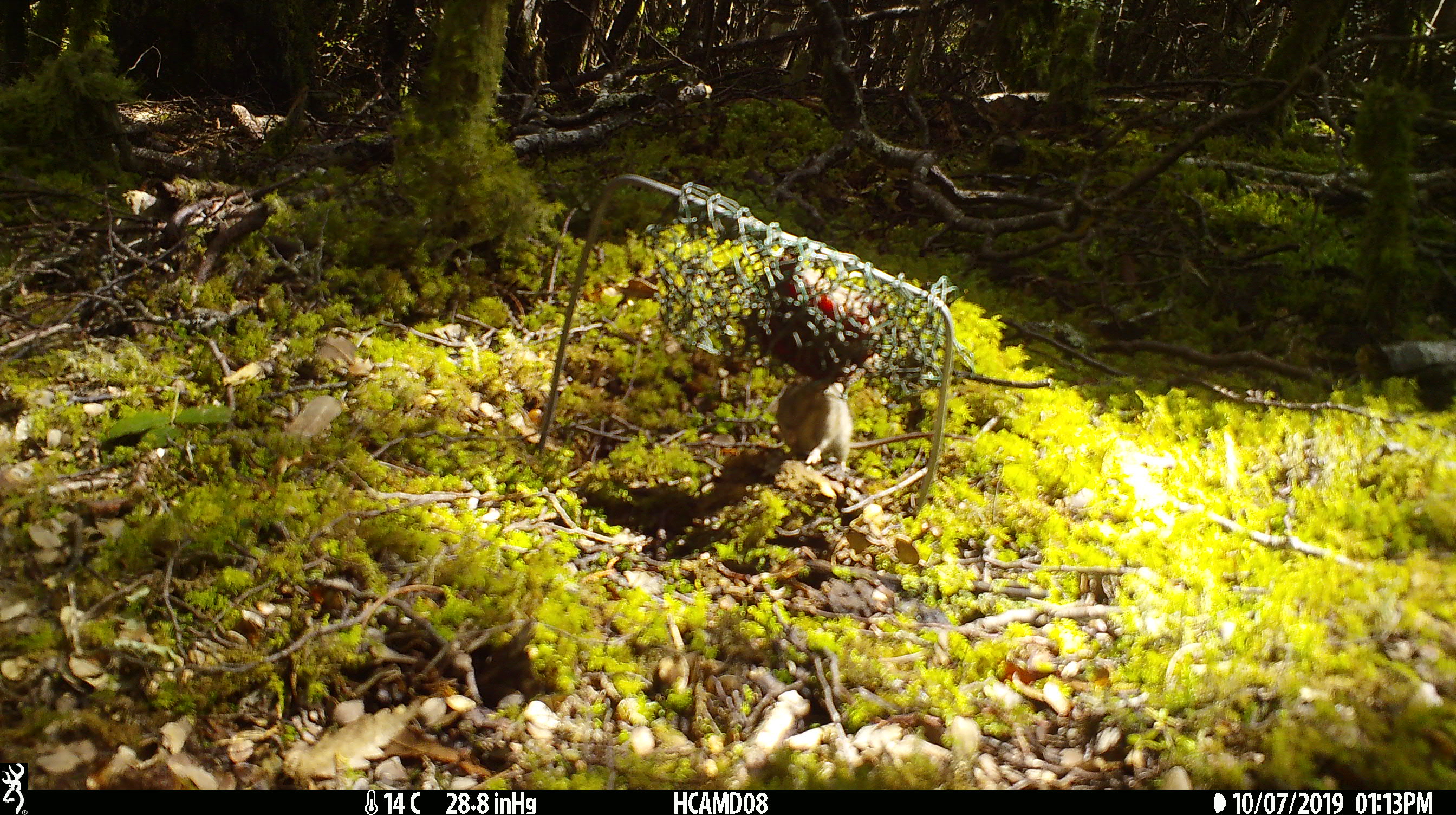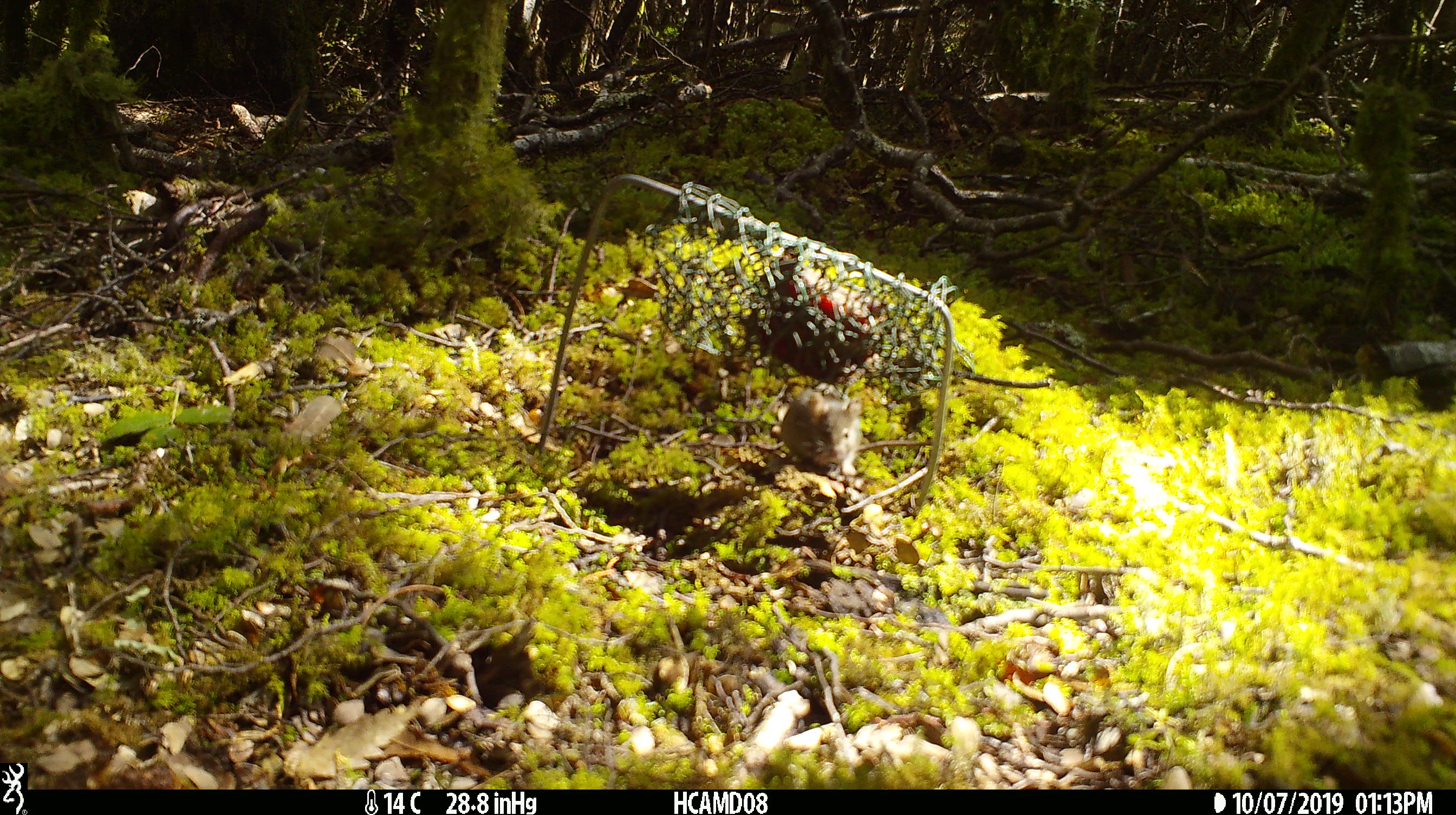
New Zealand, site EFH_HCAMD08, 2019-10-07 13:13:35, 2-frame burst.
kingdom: Animalia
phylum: Chordata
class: Mammalia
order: Rodentia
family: Muridae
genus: Mus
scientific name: Mus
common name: mouse